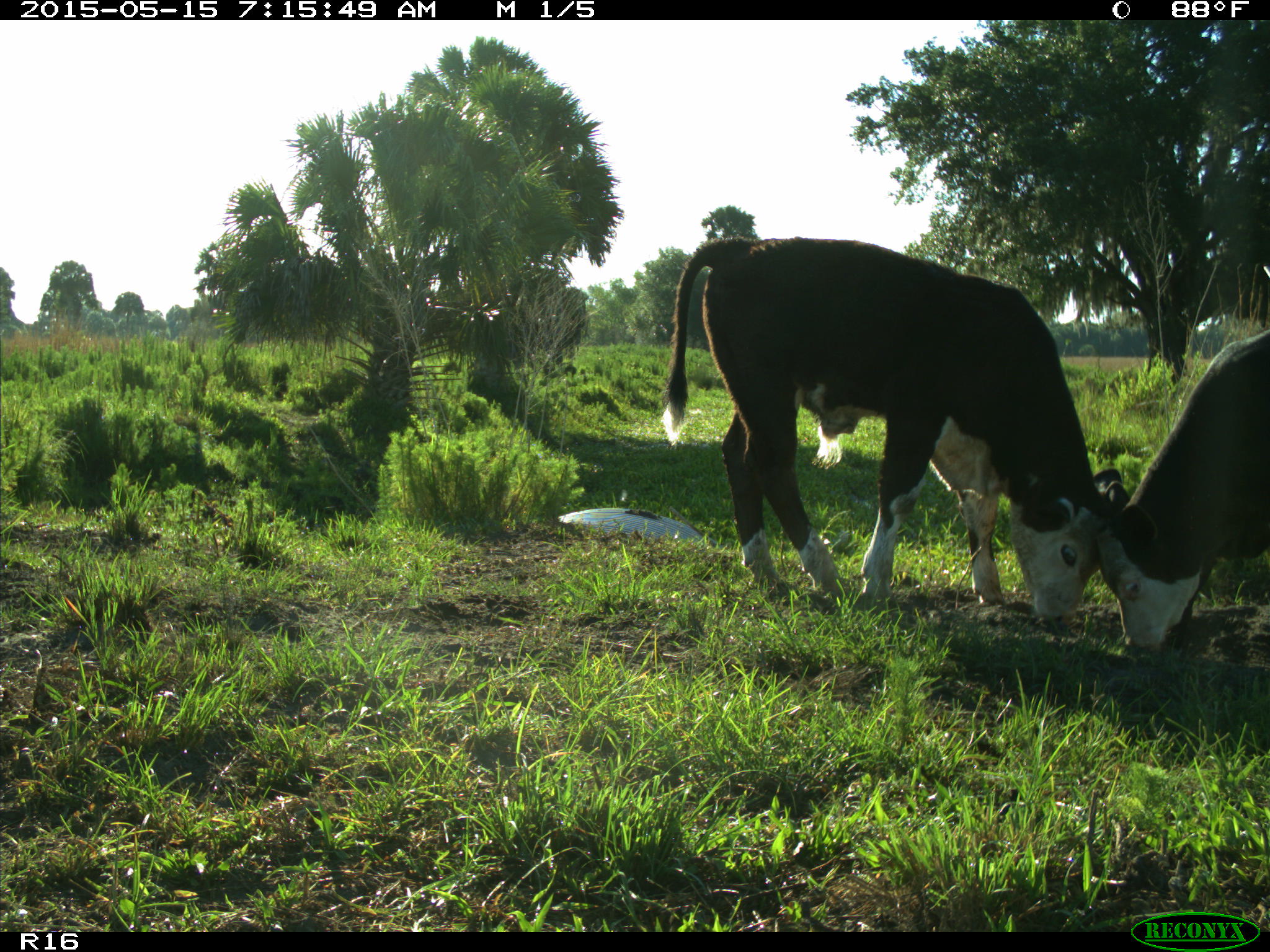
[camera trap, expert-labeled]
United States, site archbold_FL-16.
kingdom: Animalia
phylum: Chordata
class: Mammalia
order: Artiodactyla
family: Bovidae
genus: Bos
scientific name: Bos taurus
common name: domestic cow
Bos taurus (domestic cow).